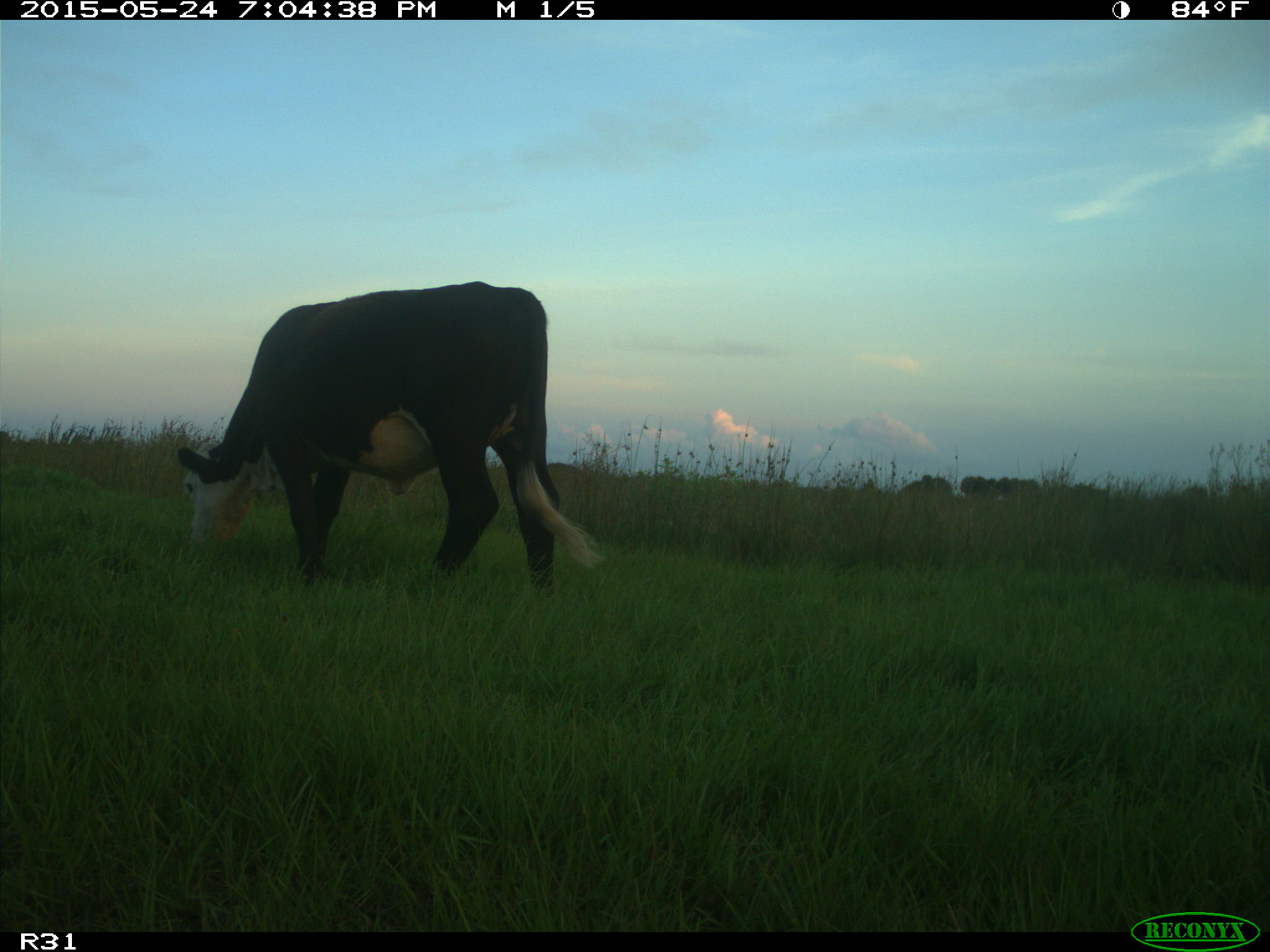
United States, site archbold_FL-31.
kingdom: Animalia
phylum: Chordata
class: Mammalia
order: Artiodactyla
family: Bovidae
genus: Bos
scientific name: Bos taurus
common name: domestic cow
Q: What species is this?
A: Bos taurus (domestic cow).